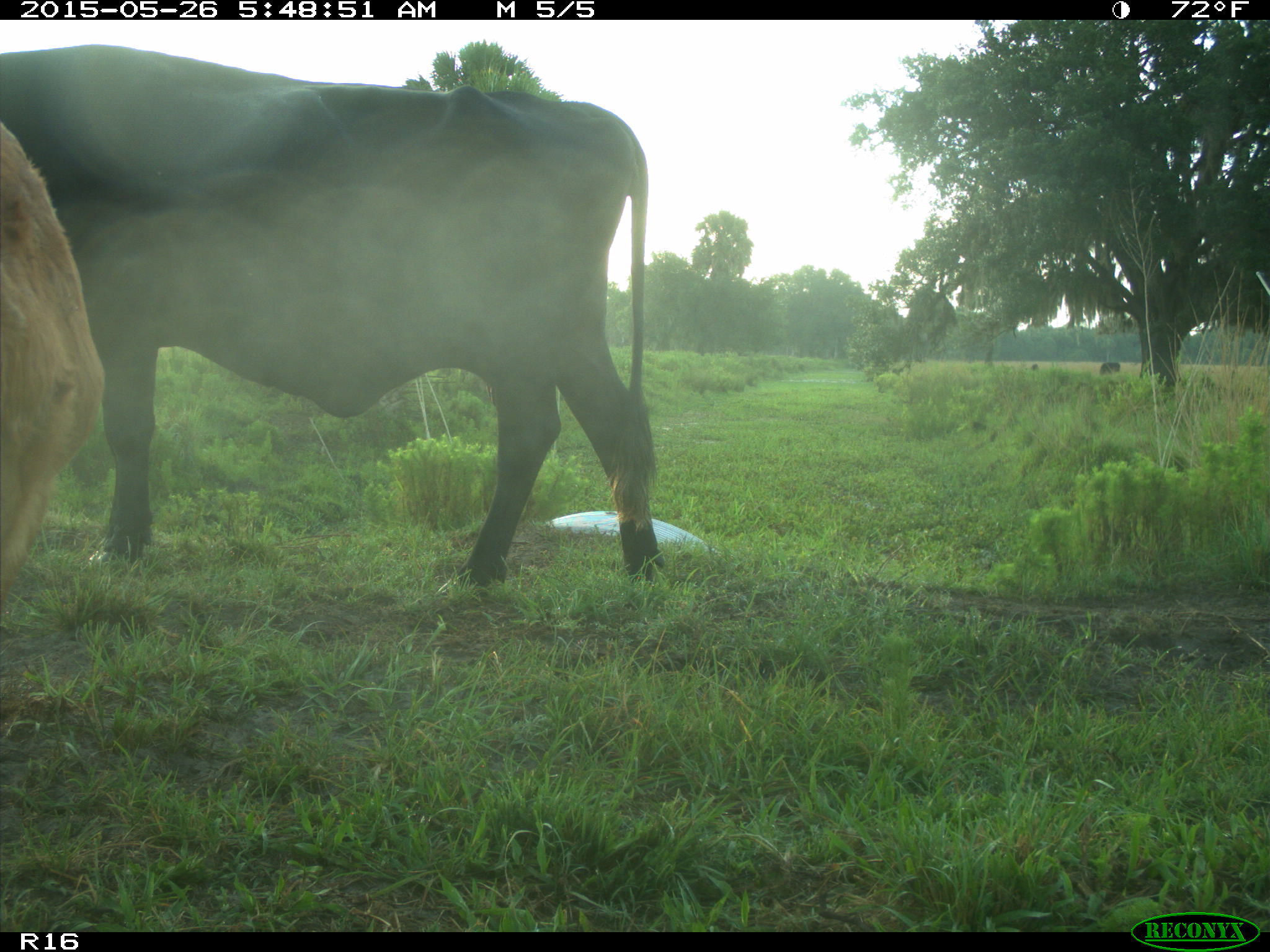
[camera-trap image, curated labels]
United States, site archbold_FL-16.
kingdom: Animalia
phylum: Chordata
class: Mammalia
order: Artiodactyla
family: Bovidae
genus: Bos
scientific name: Bos taurus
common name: domestic cow